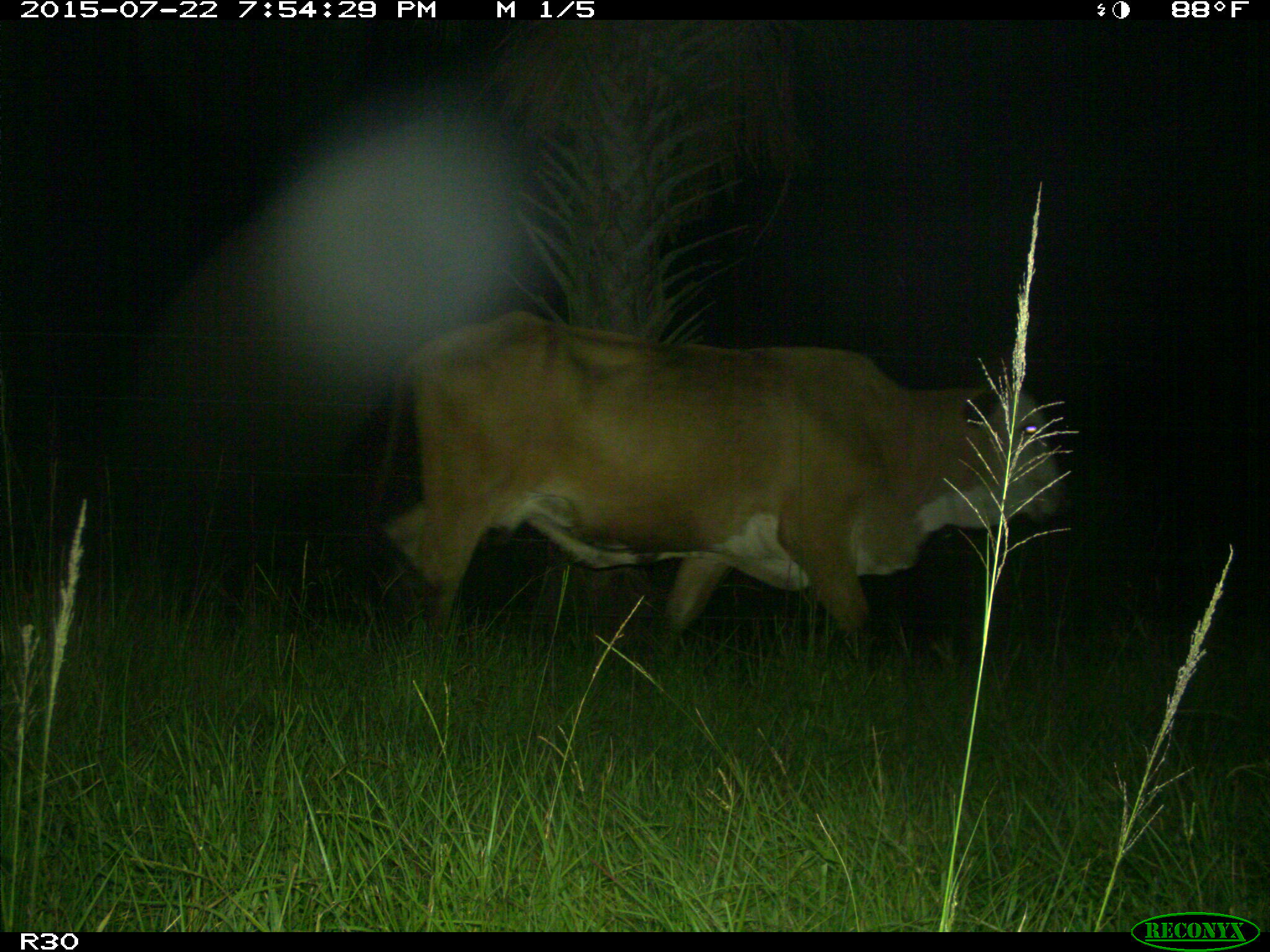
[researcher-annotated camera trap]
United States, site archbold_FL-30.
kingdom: Animalia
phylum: Chordata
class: Mammalia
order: Artiodactyla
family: Bovidae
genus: Bos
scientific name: Bos taurus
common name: domestic cow